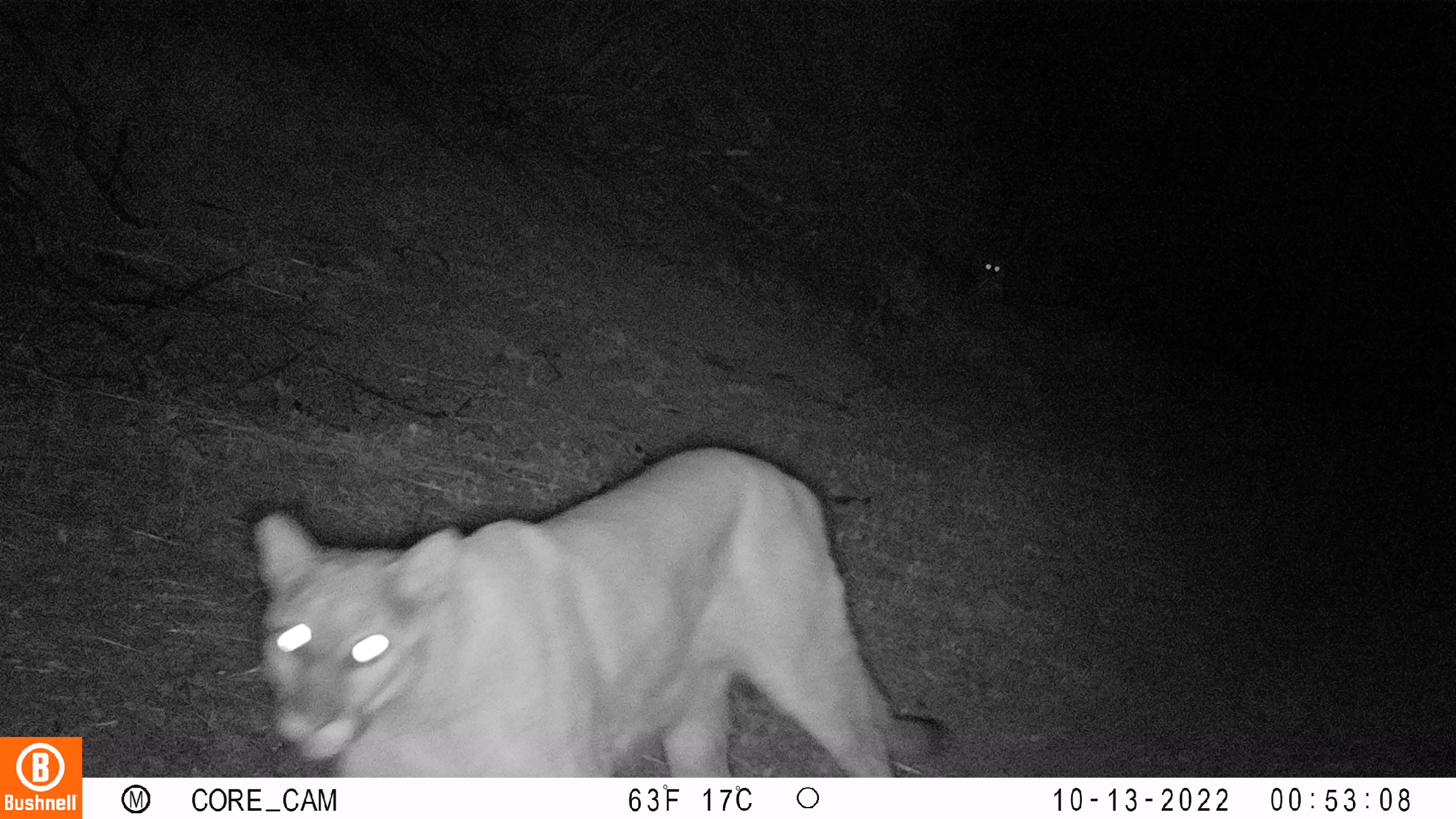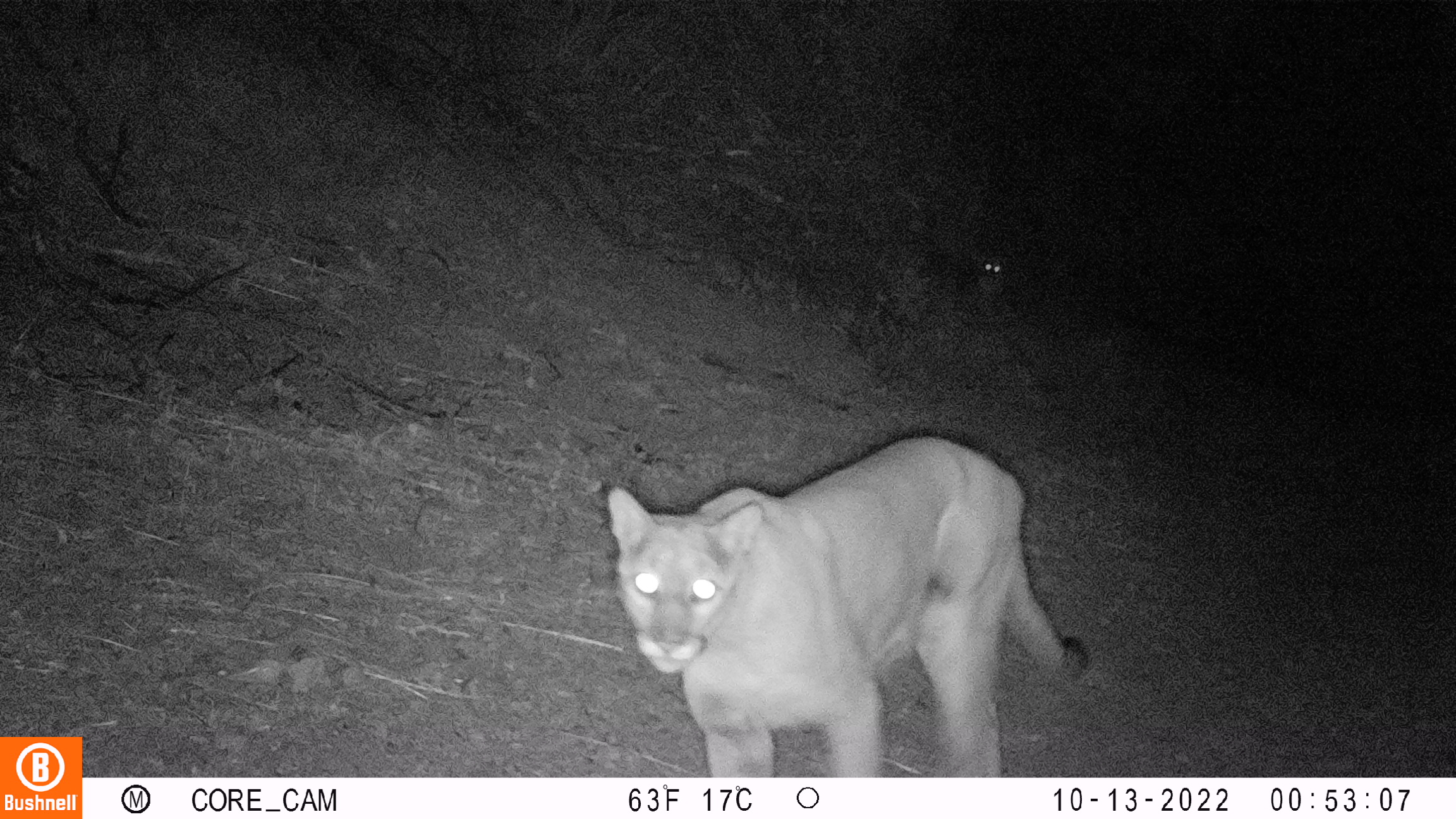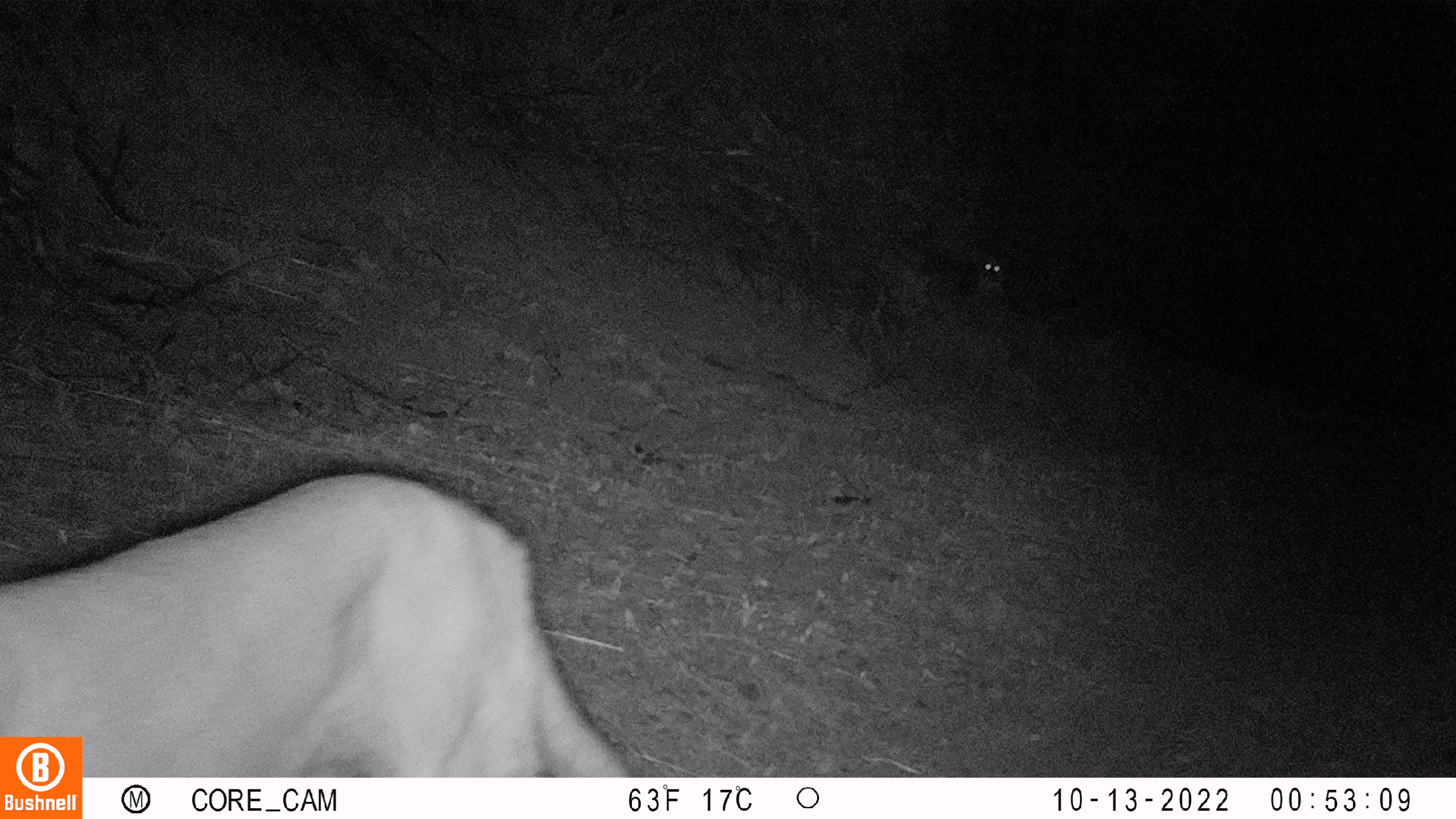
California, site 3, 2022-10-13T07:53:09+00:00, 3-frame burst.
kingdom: Animalia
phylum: Chordata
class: Mammalia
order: Carnivora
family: Felidae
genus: Puma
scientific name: Puma concolor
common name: puma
Puma (Puma concolor).